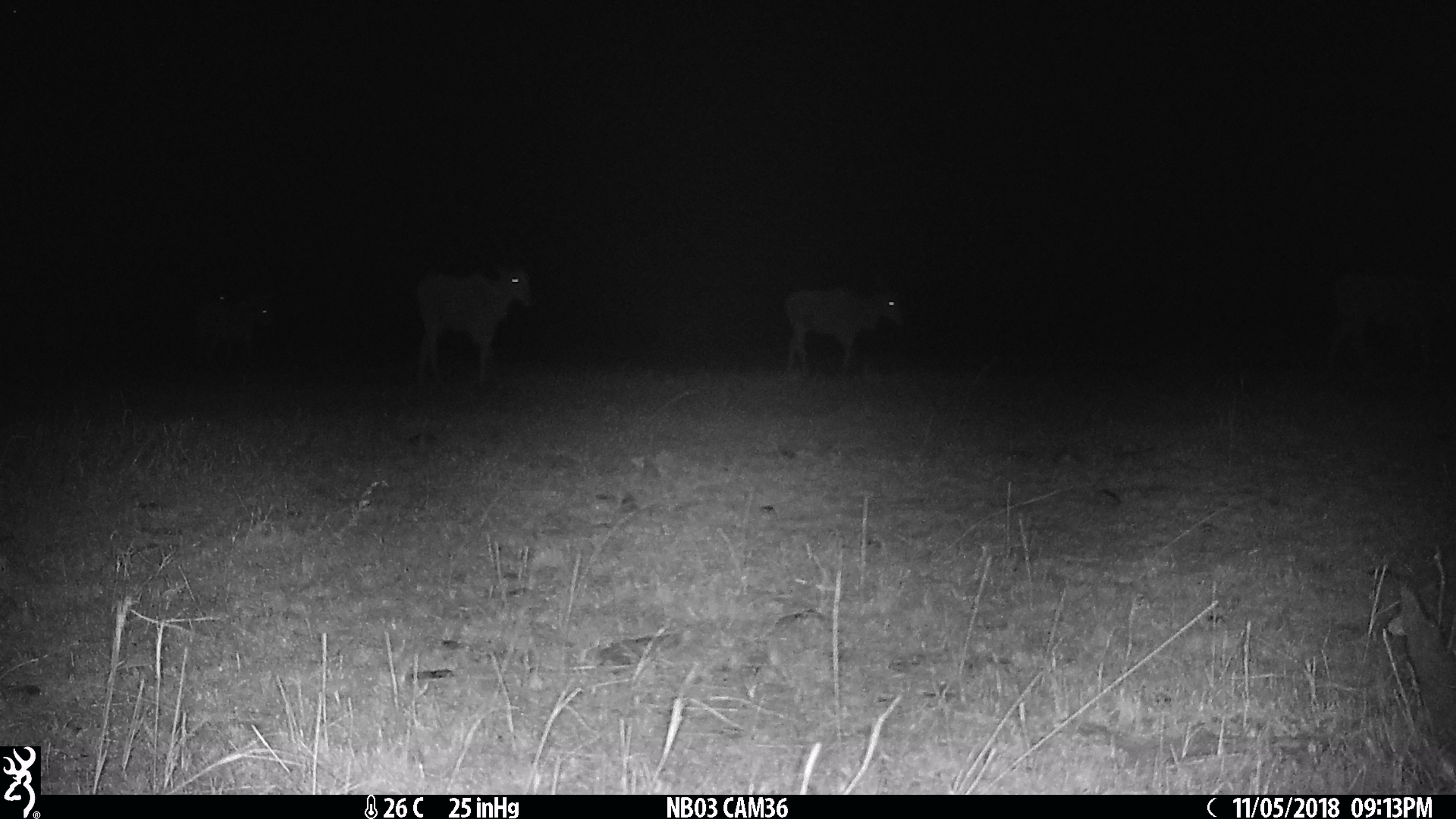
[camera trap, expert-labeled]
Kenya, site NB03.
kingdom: Animalia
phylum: Chordata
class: Mammalia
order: Artiodactyla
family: Bovidae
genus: Tragelaphus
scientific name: Tragelaphus oryx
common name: eland